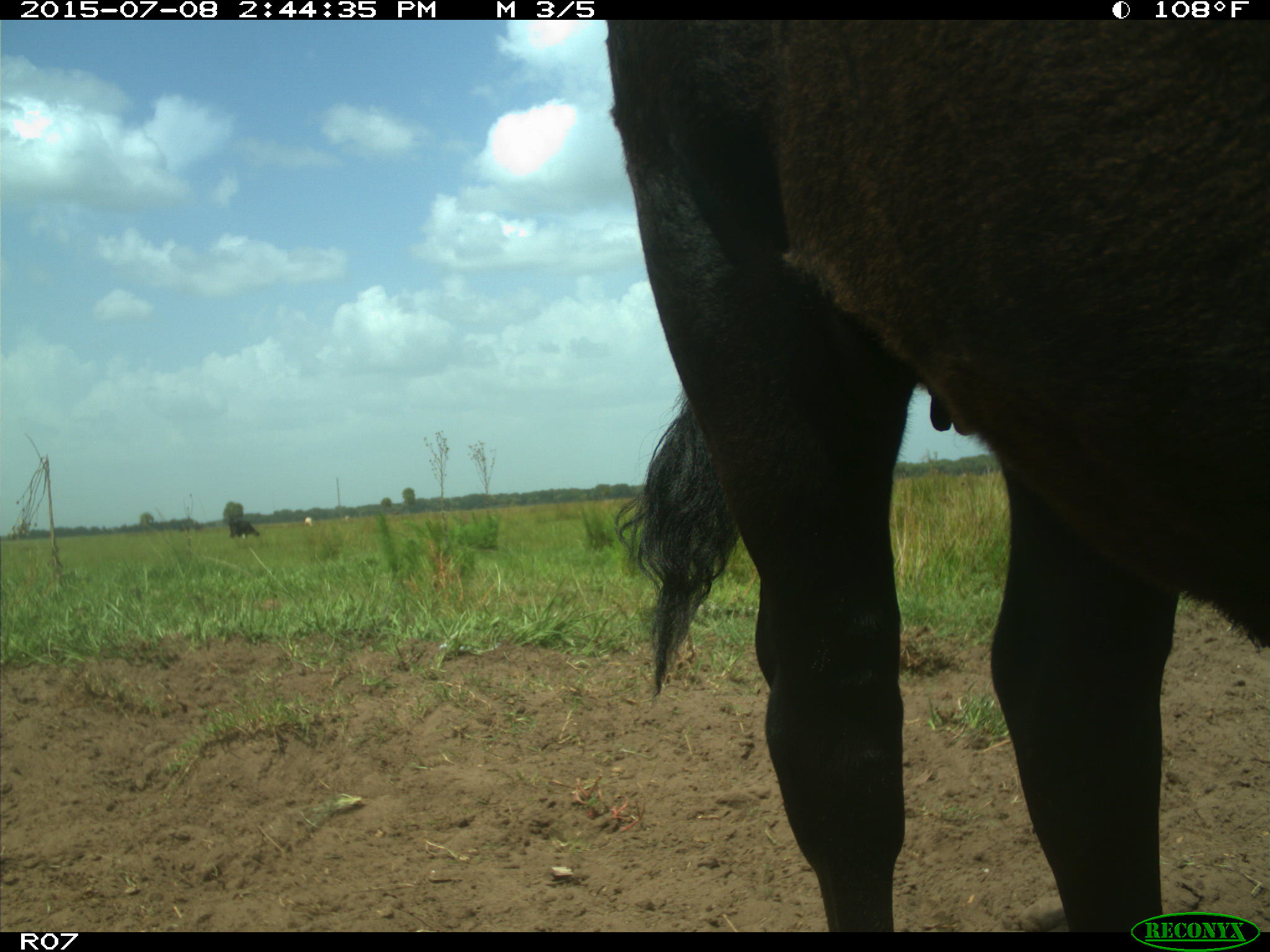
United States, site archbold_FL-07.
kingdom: Animalia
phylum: Chordata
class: Mammalia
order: Artiodactyla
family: Bovidae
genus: Bos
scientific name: Bos taurus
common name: domestic cow